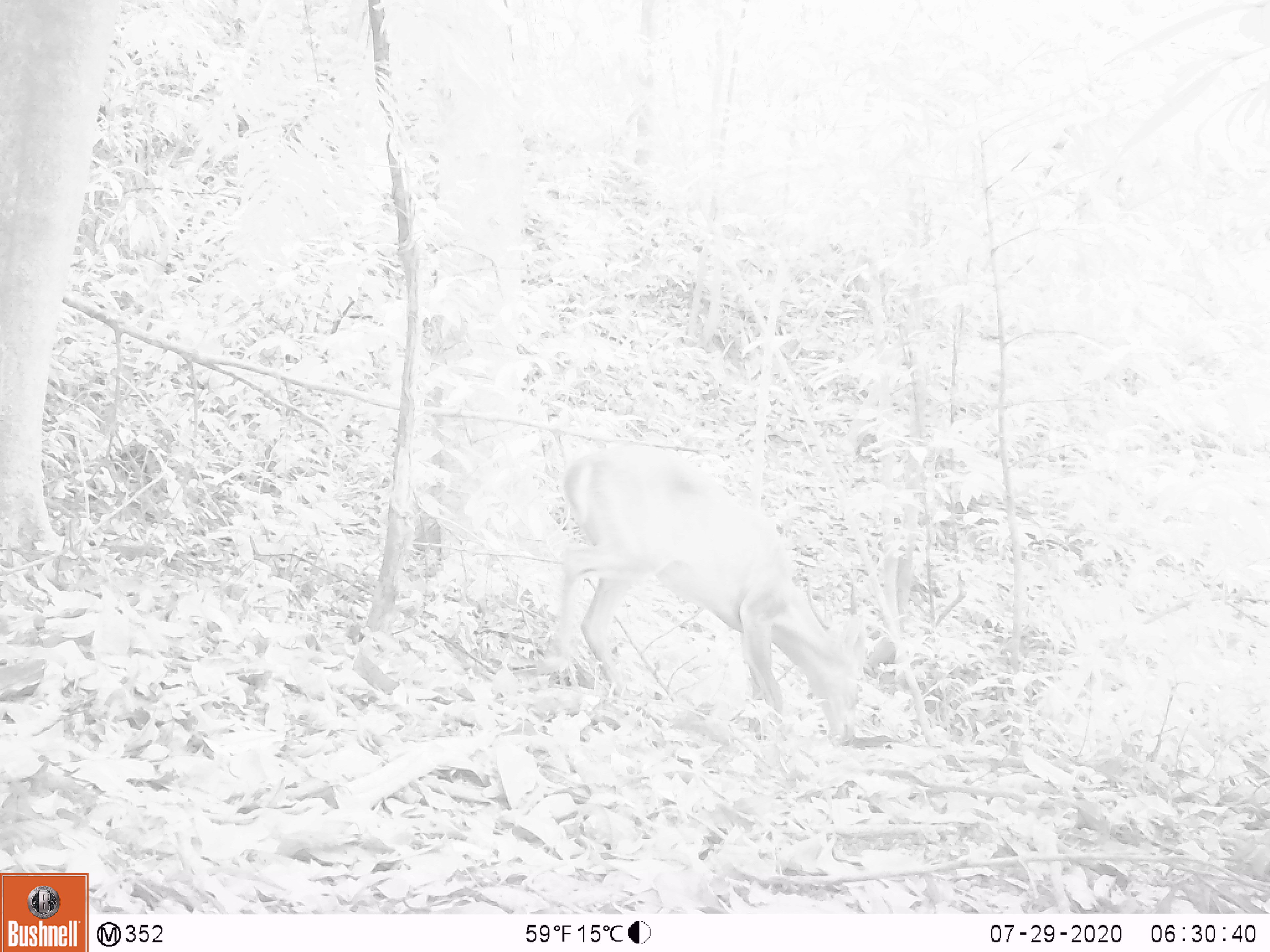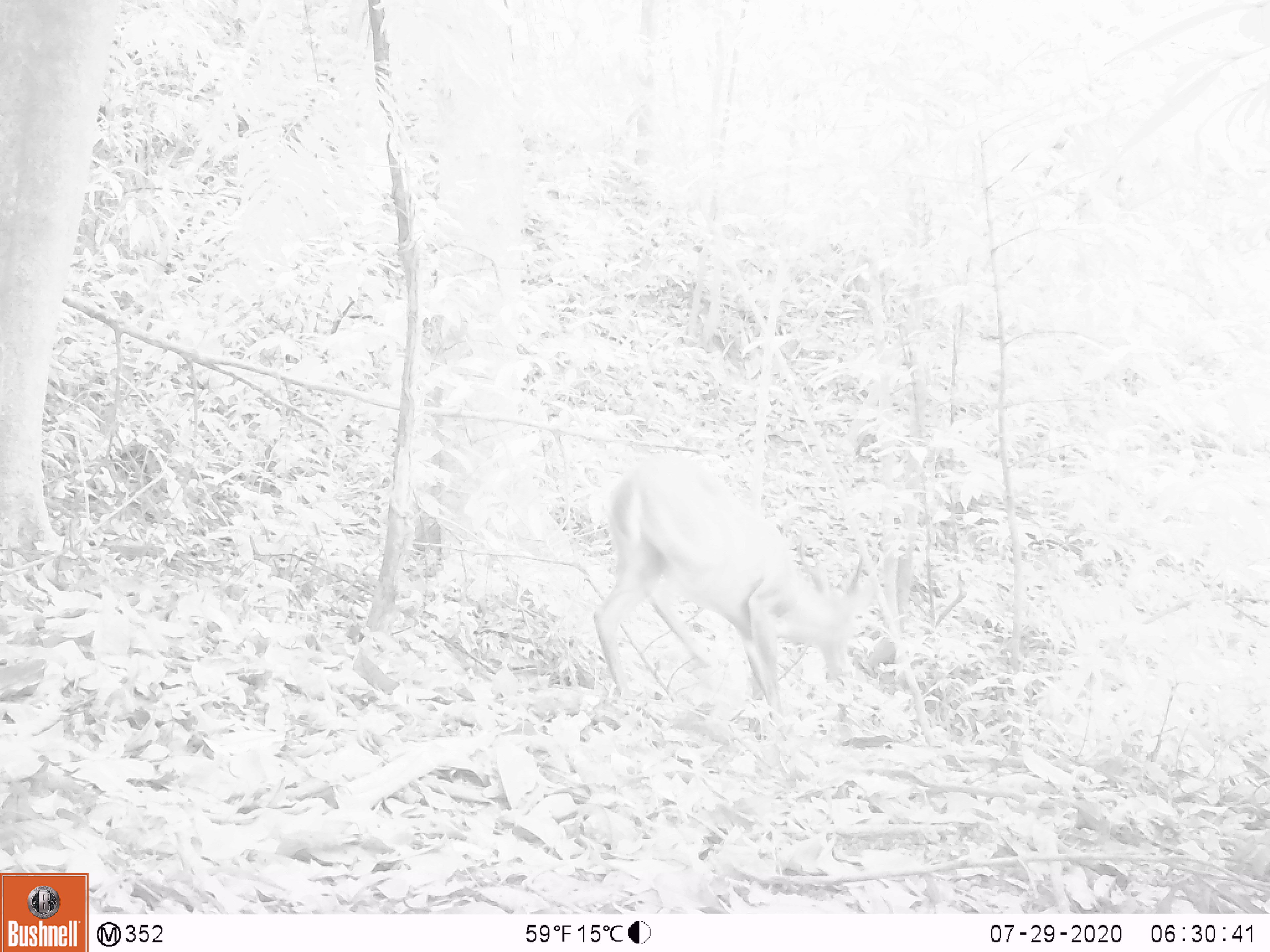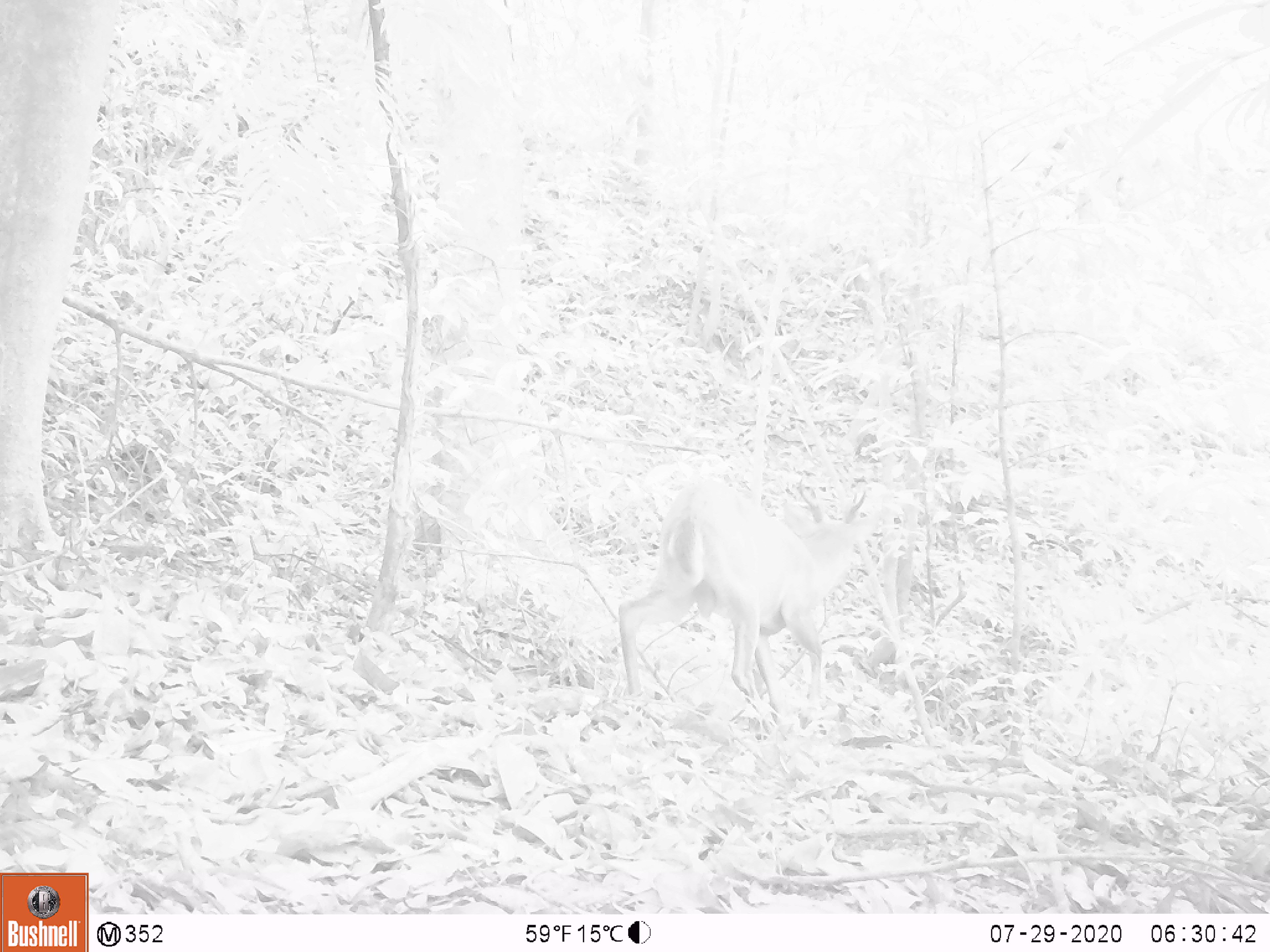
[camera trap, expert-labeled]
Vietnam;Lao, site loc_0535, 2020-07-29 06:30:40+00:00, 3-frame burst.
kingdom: Animalia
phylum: Chordata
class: Mammalia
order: Artiodactyla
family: Cervidae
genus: Muntiacus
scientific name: Muntiacus vuquangensis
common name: large-antlered muntjac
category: large antlered muntjac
Large antlered muntjac (large-antlered muntjac) (Muntiacus vuquangensis). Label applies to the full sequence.